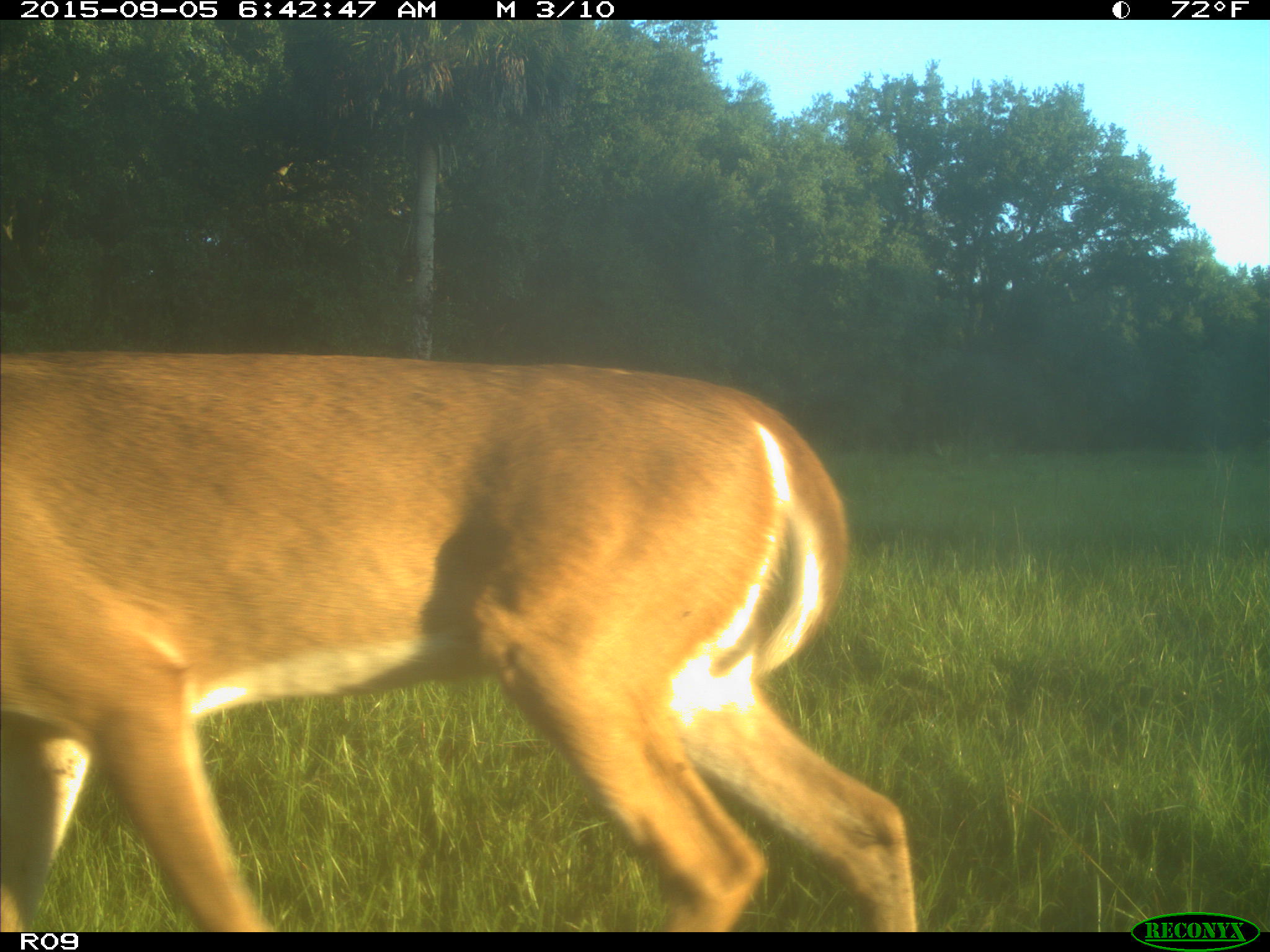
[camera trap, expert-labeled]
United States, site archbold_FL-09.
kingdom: Animalia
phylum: Chordata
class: Mammalia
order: Artiodactyla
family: Cervidae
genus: Odocoileus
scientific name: Odocoileus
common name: deer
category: unidentified deer